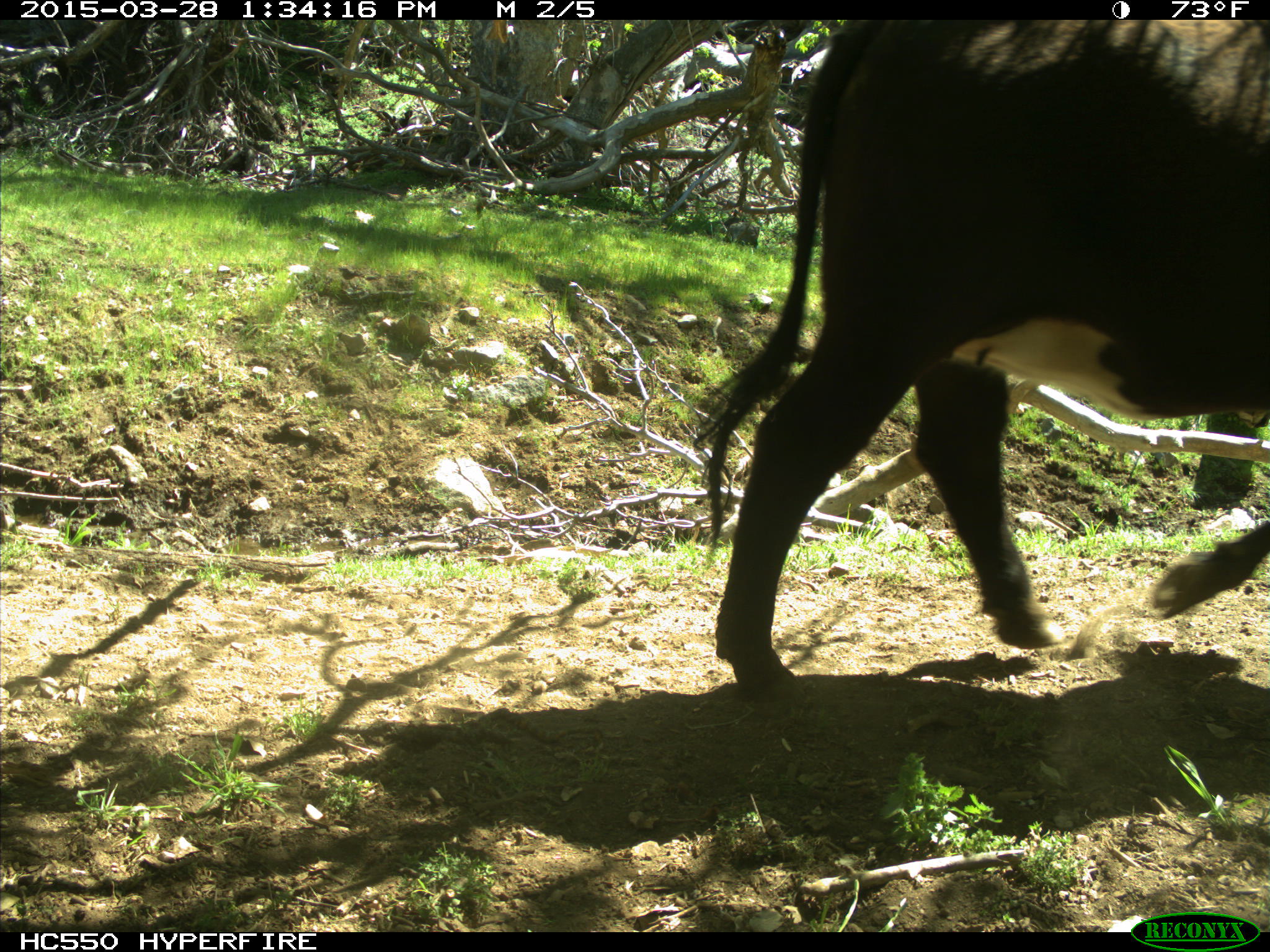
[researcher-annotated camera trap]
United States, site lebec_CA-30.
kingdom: Animalia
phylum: Chordata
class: Mammalia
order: Artiodactyla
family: Bovidae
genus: Bos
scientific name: Bos taurus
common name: domestic cow